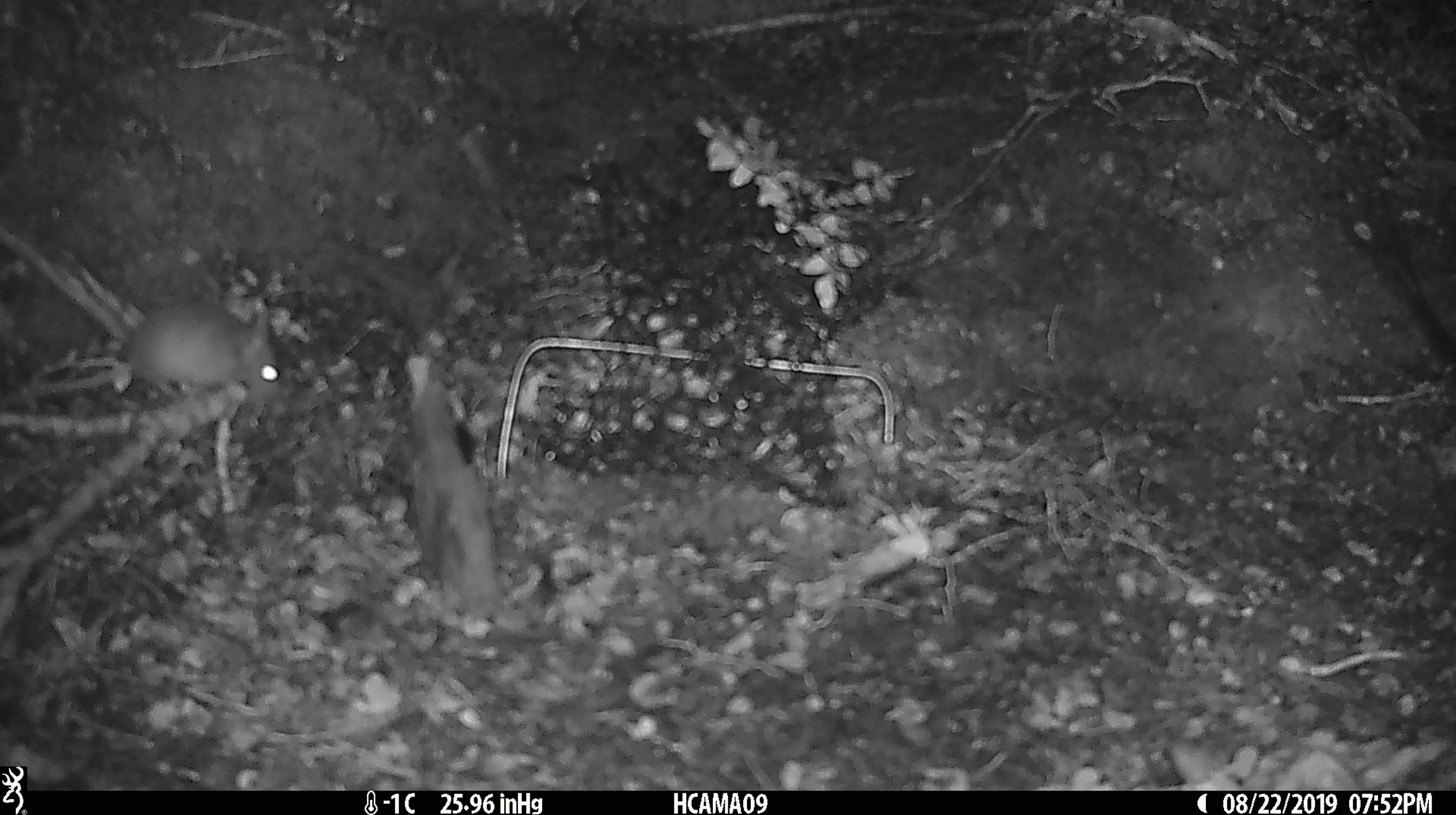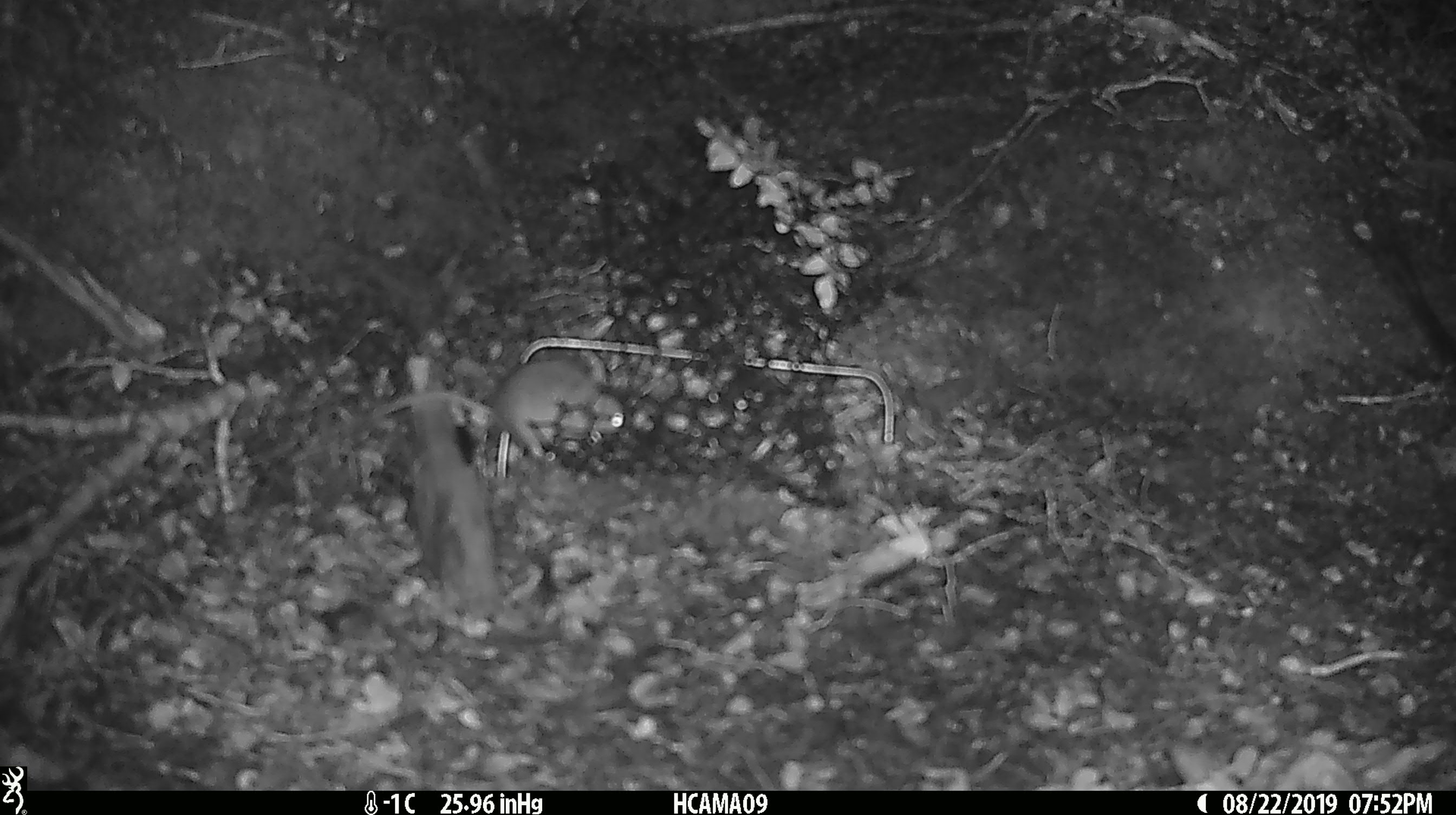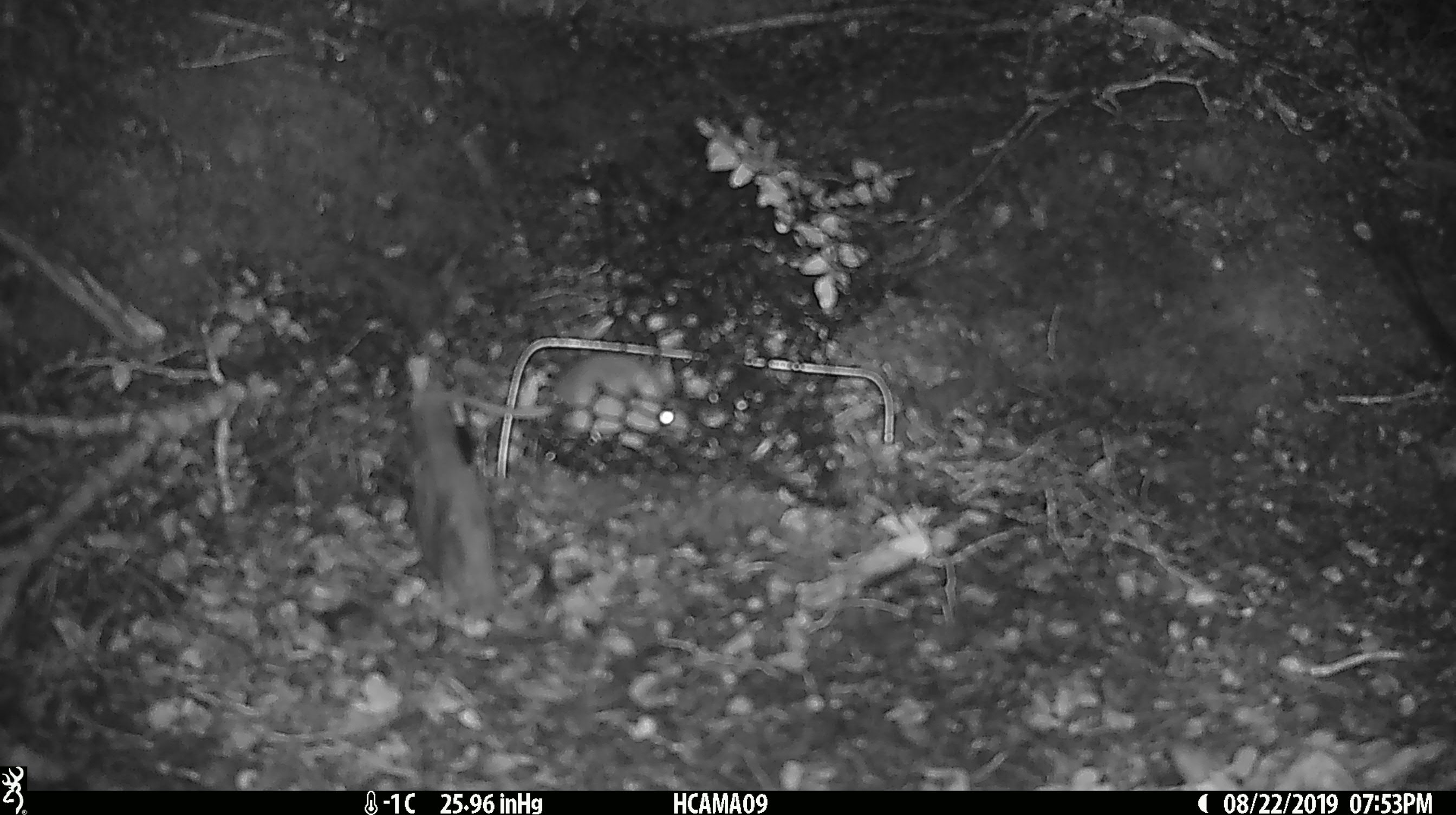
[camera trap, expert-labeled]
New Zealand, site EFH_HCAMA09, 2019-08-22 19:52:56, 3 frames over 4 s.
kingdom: Animalia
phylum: Chordata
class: Mammalia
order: Rodentia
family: Muridae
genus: Mus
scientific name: Mus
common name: mouse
Mouse (Mus).